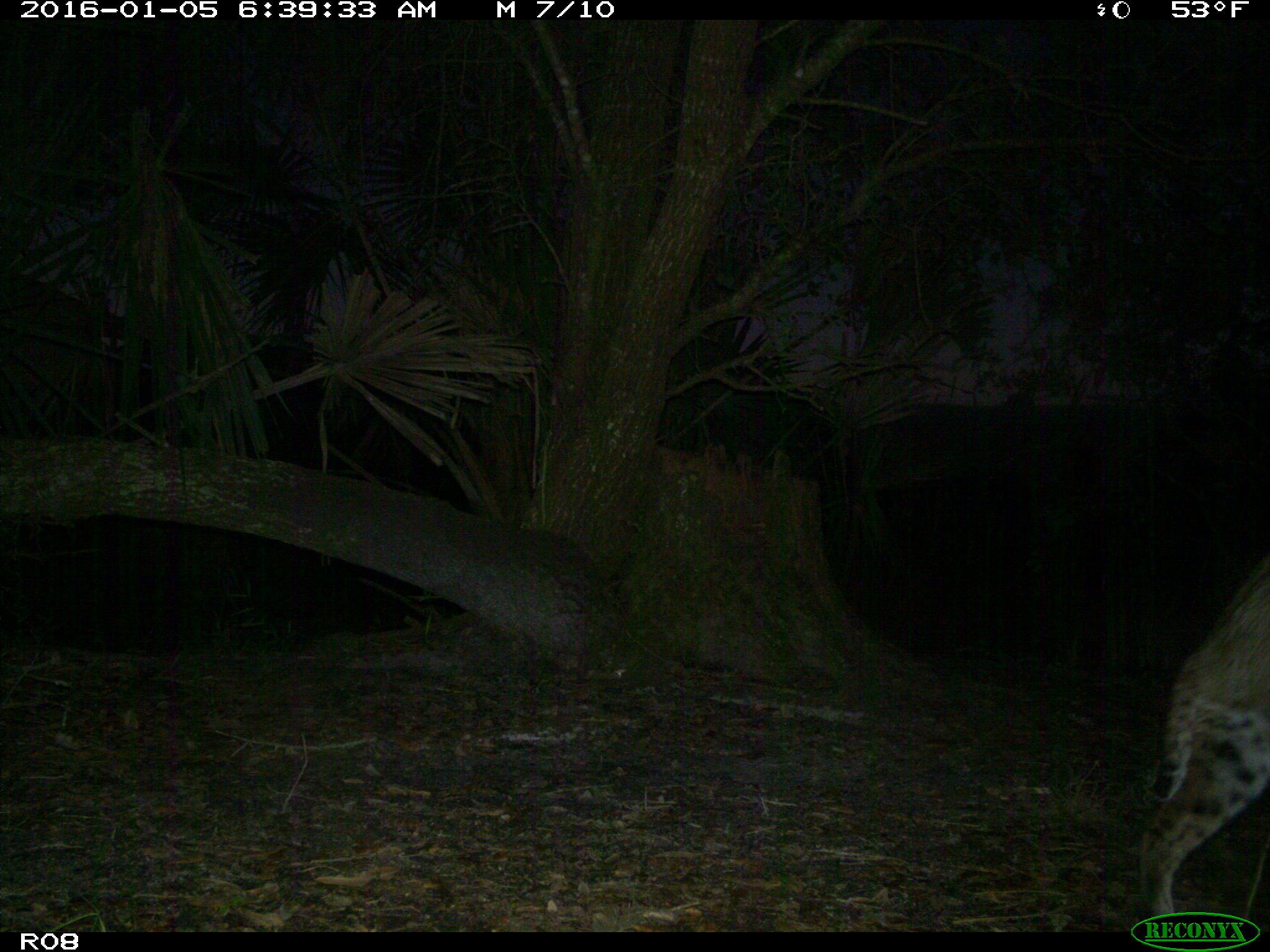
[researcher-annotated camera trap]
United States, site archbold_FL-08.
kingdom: Animalia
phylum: Chordata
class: Mammalia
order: Carnivora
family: Felidae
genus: Lynx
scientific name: Lynx rufus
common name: bobcat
Lynx rufus (bobcat).